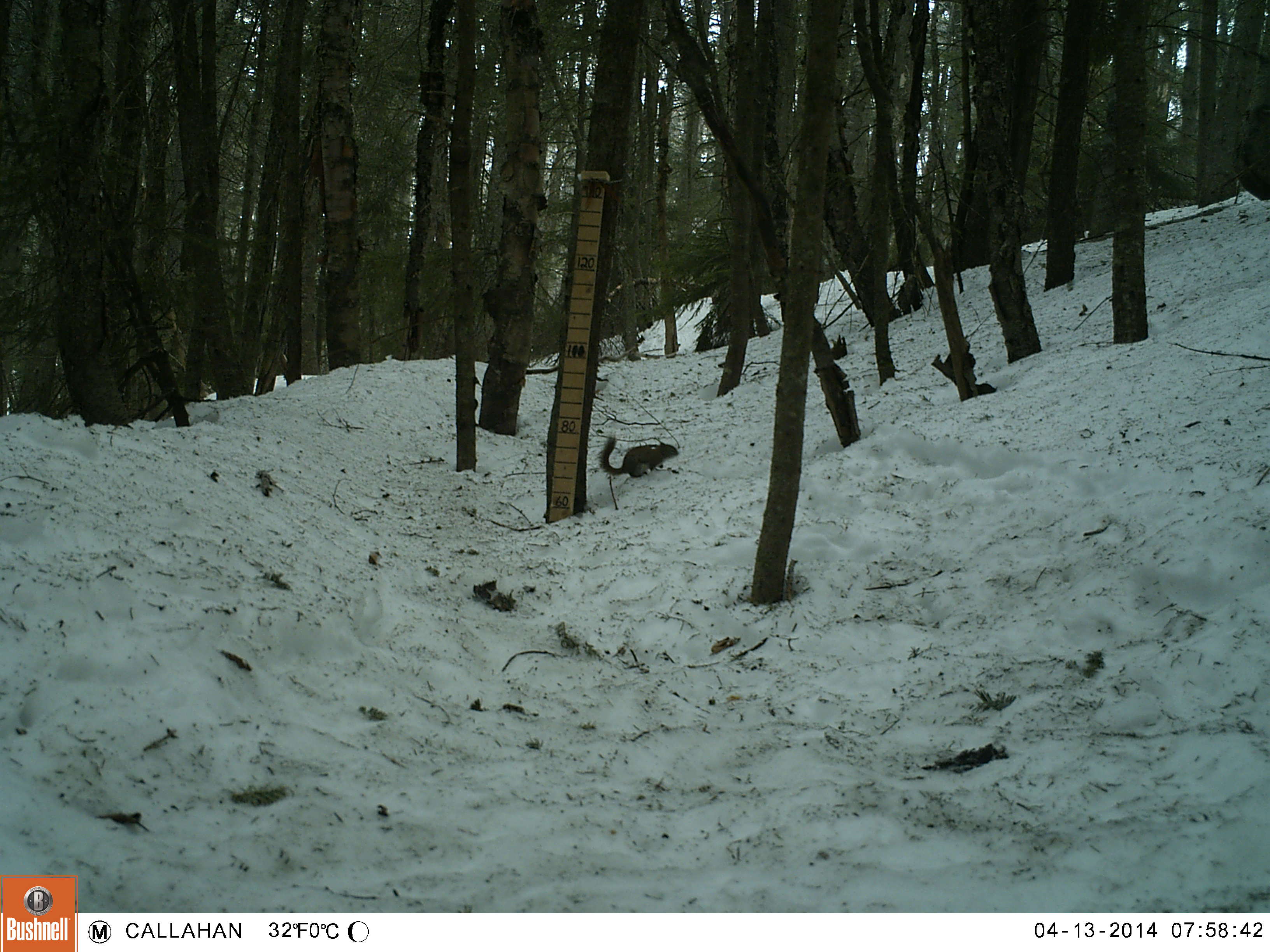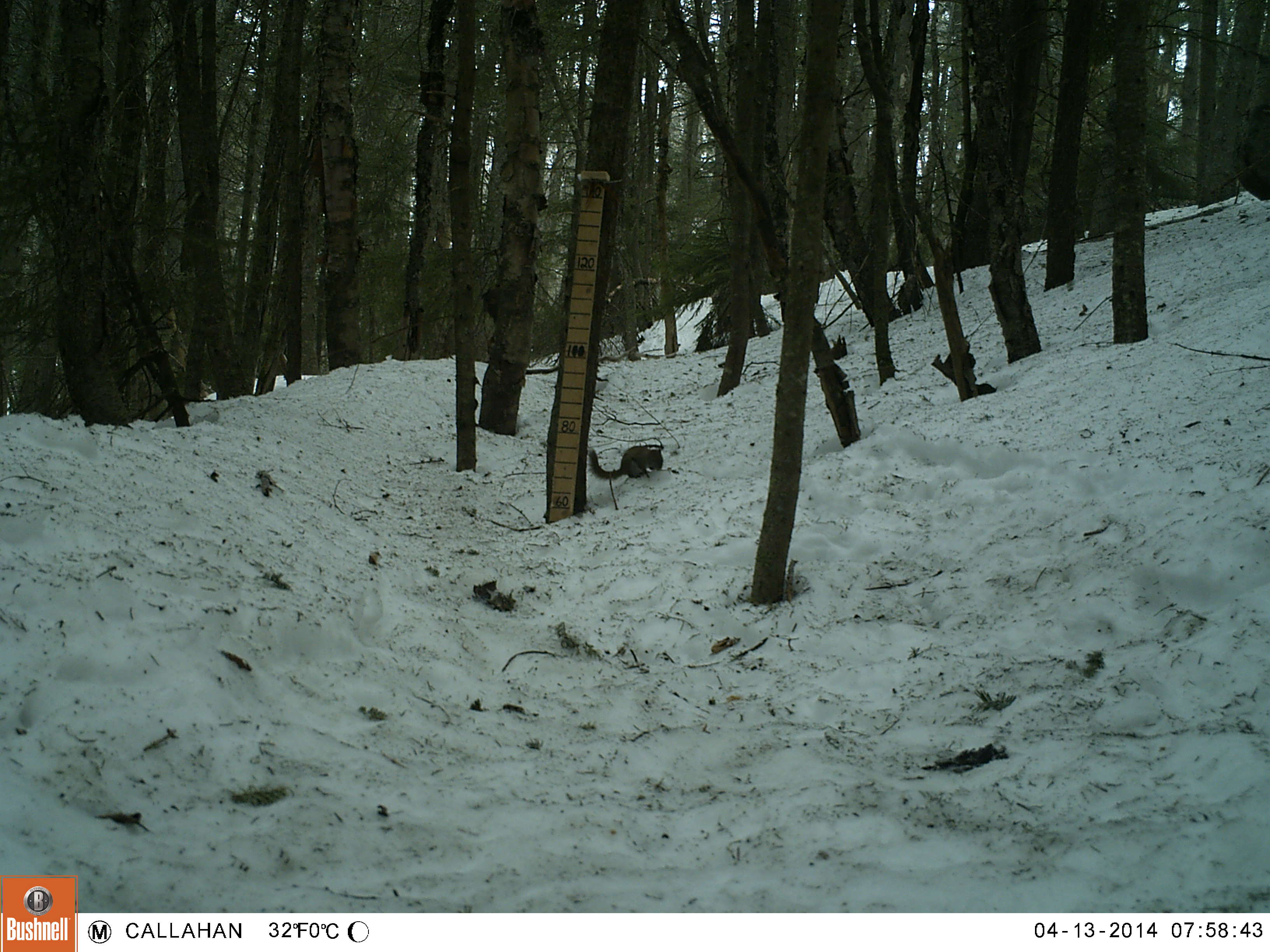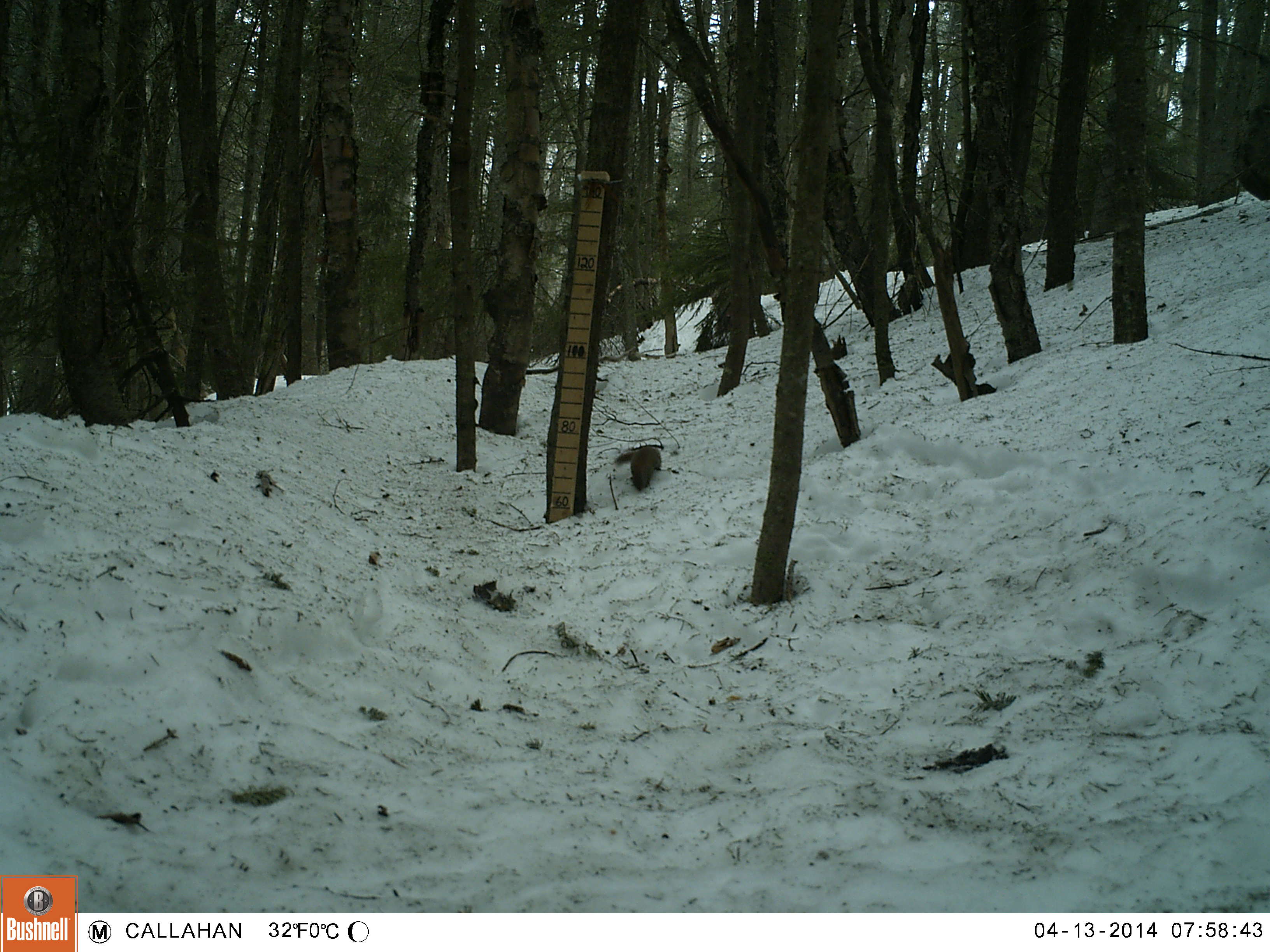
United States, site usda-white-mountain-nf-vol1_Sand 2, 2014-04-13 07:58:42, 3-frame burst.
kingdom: Animalia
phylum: Chordata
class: Mammalia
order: Rodentia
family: Sciuridae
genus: Tamiasciurus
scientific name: Tamiasciurus hudsonicus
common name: red squirrel